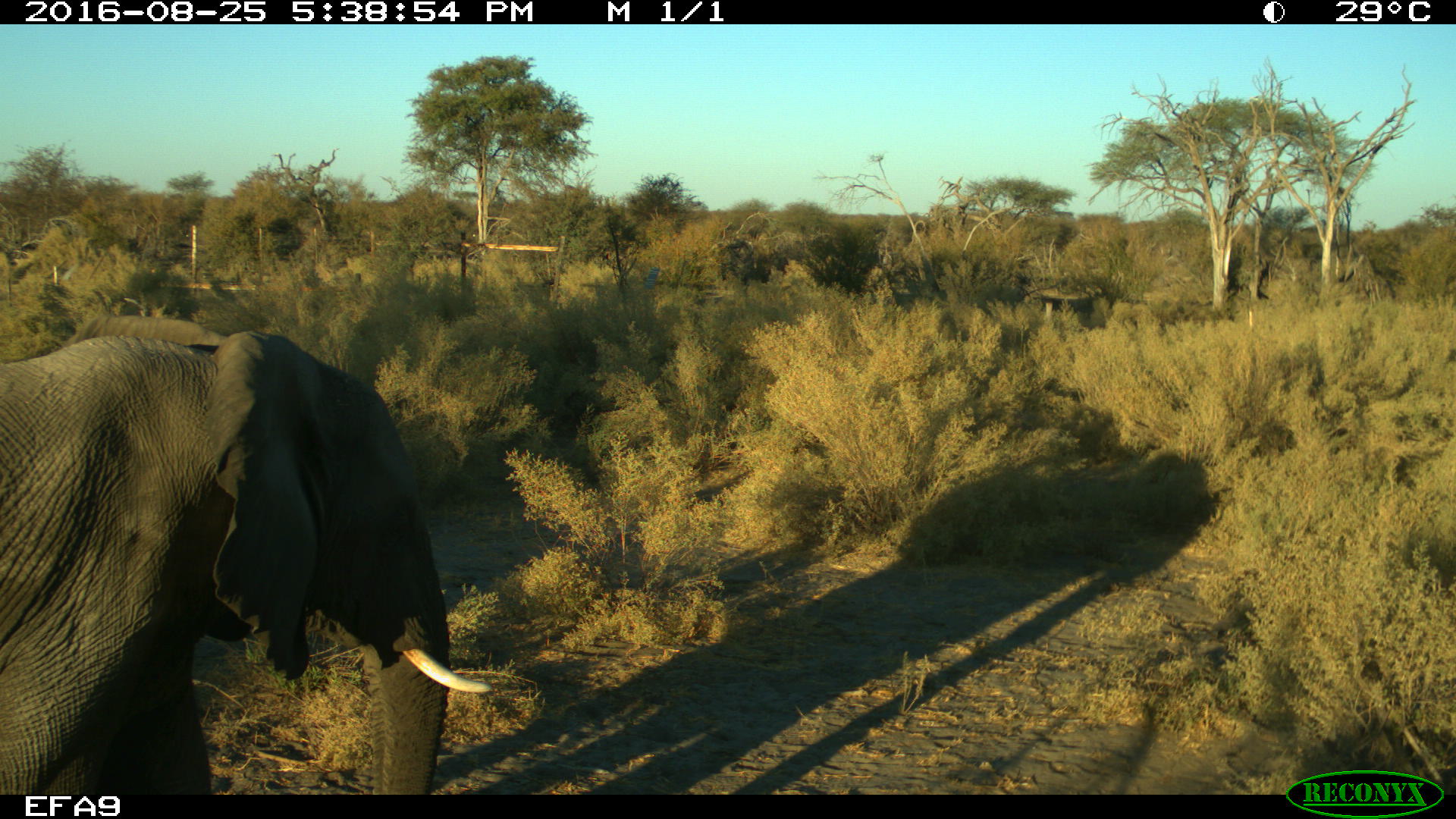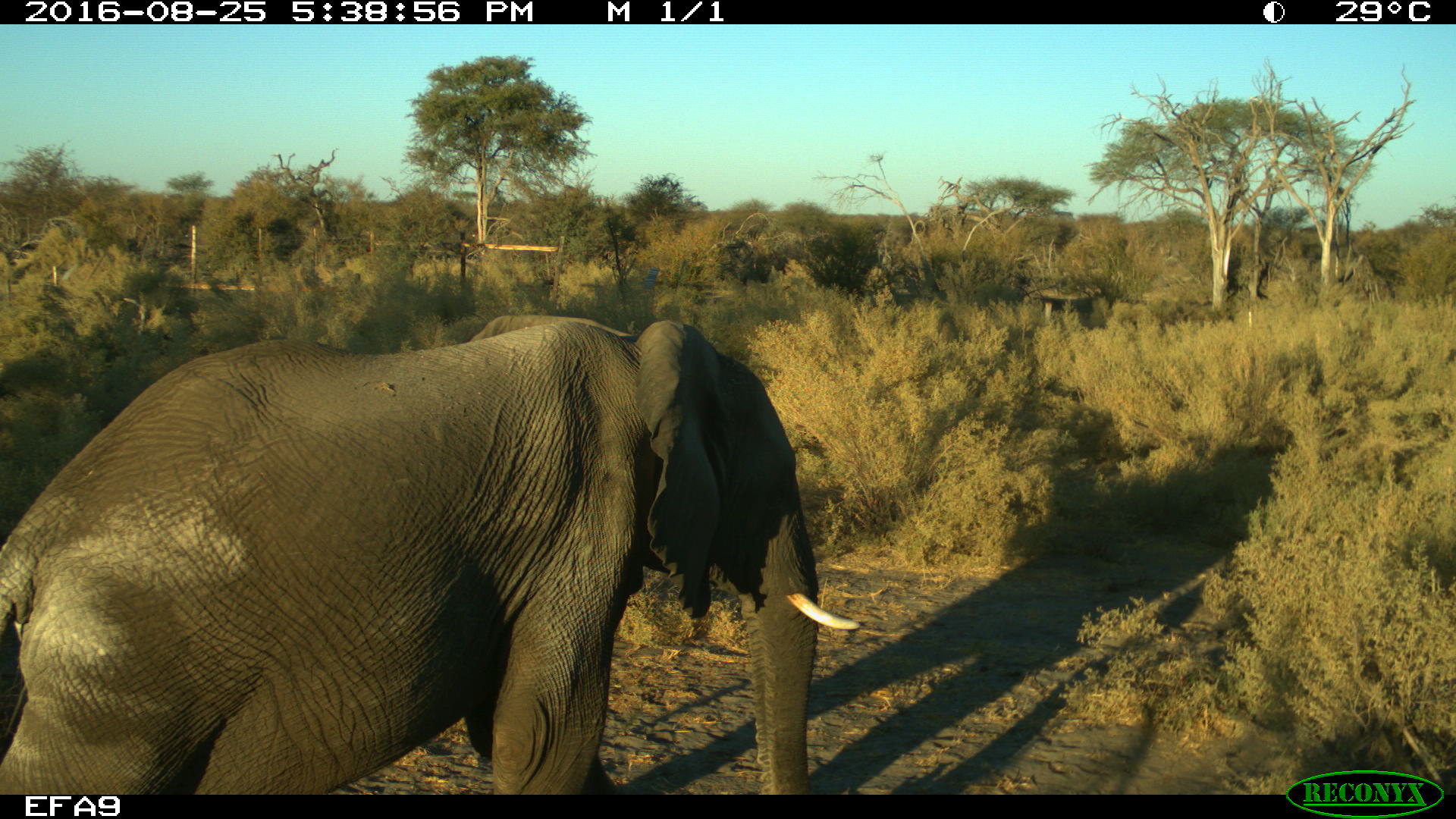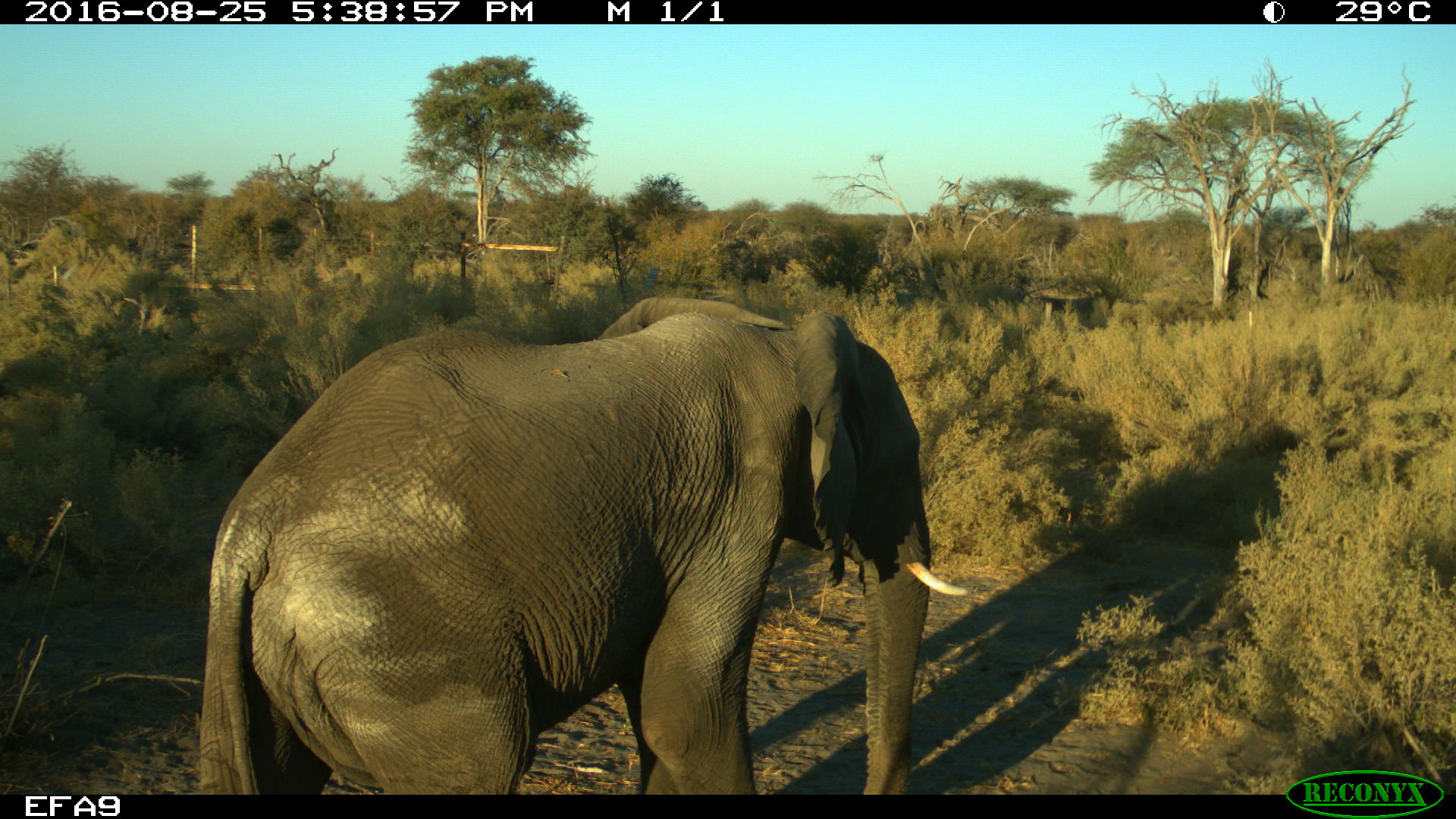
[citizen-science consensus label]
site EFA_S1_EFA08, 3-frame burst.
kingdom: Animalia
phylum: Chordata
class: Mammalia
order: Proboscidea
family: Elephantidae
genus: Loxodonta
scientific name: Loxodonta africana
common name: african bush elephant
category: elephant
Elephant (african bush elephant) (Loxodonta africana), count 1. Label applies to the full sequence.